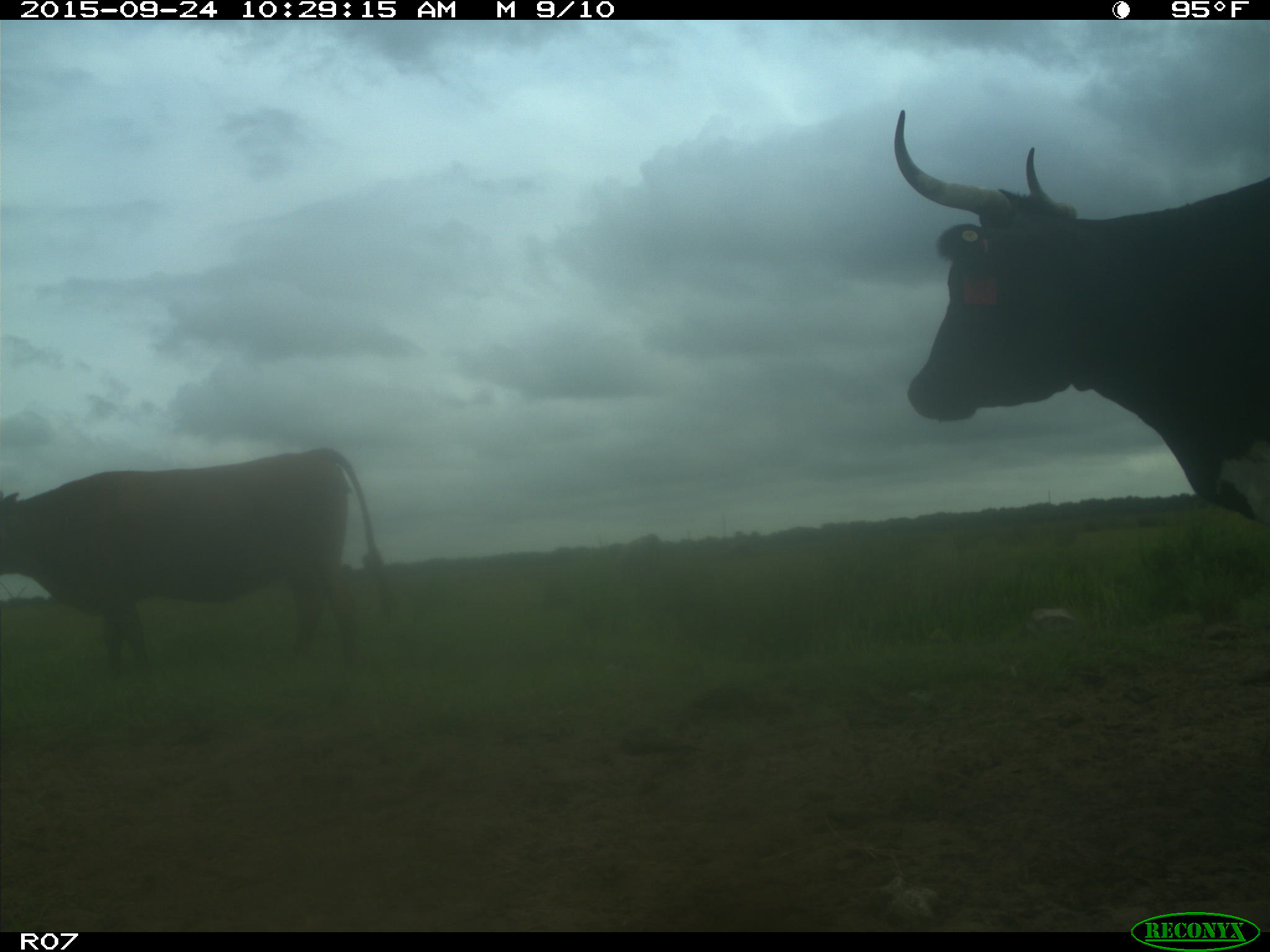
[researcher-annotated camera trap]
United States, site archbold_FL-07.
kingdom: Animalia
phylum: Chordata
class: Mammalia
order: Artiodactyla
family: Bovidae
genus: Bos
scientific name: Bos taurus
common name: domestic cow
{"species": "Bos taurus (domestic cow)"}